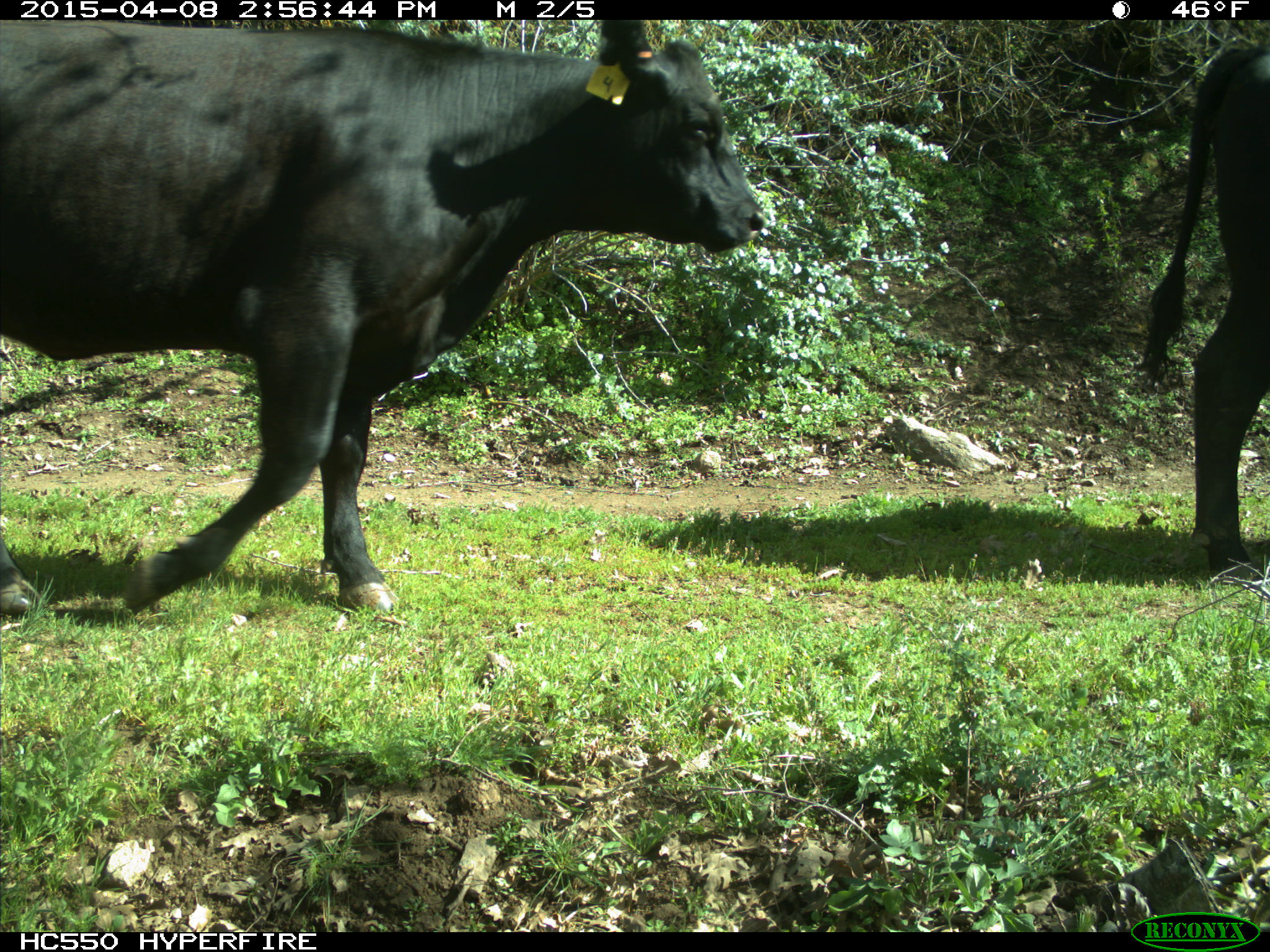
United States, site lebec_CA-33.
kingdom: Animalia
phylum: Chordata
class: Mammalia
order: Artiodactyla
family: Bovidae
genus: Bos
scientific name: Bos taurus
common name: domestic cow